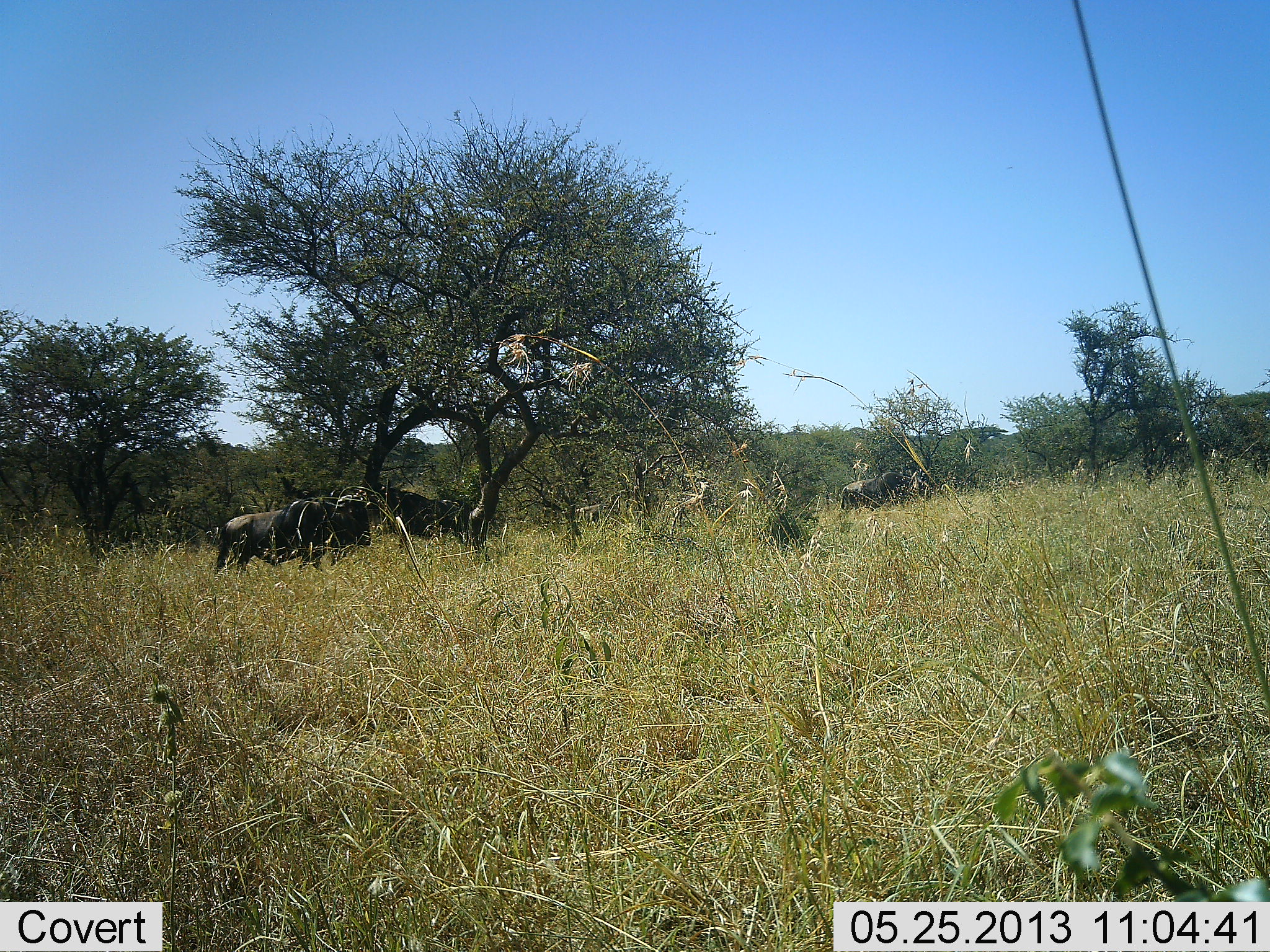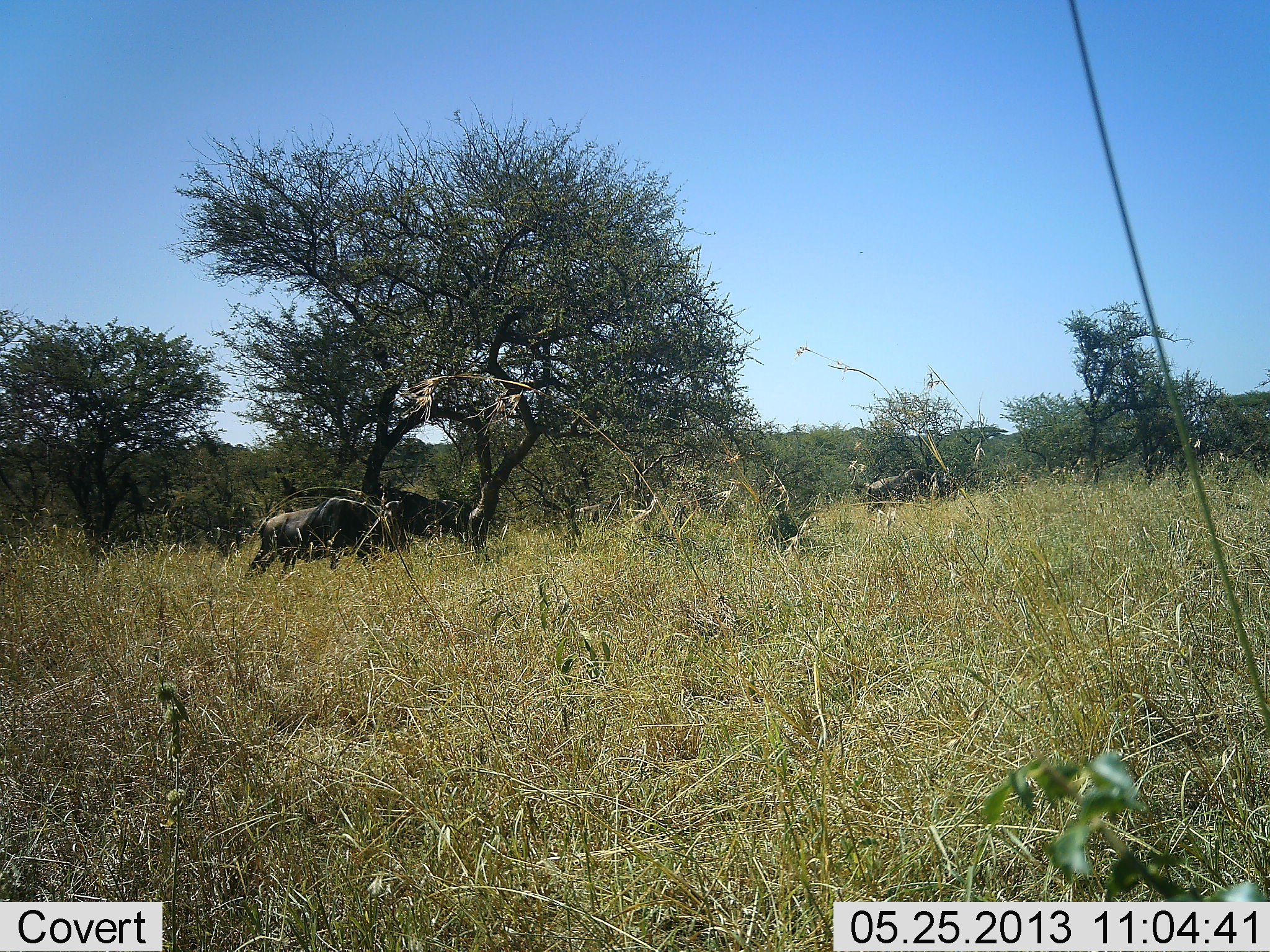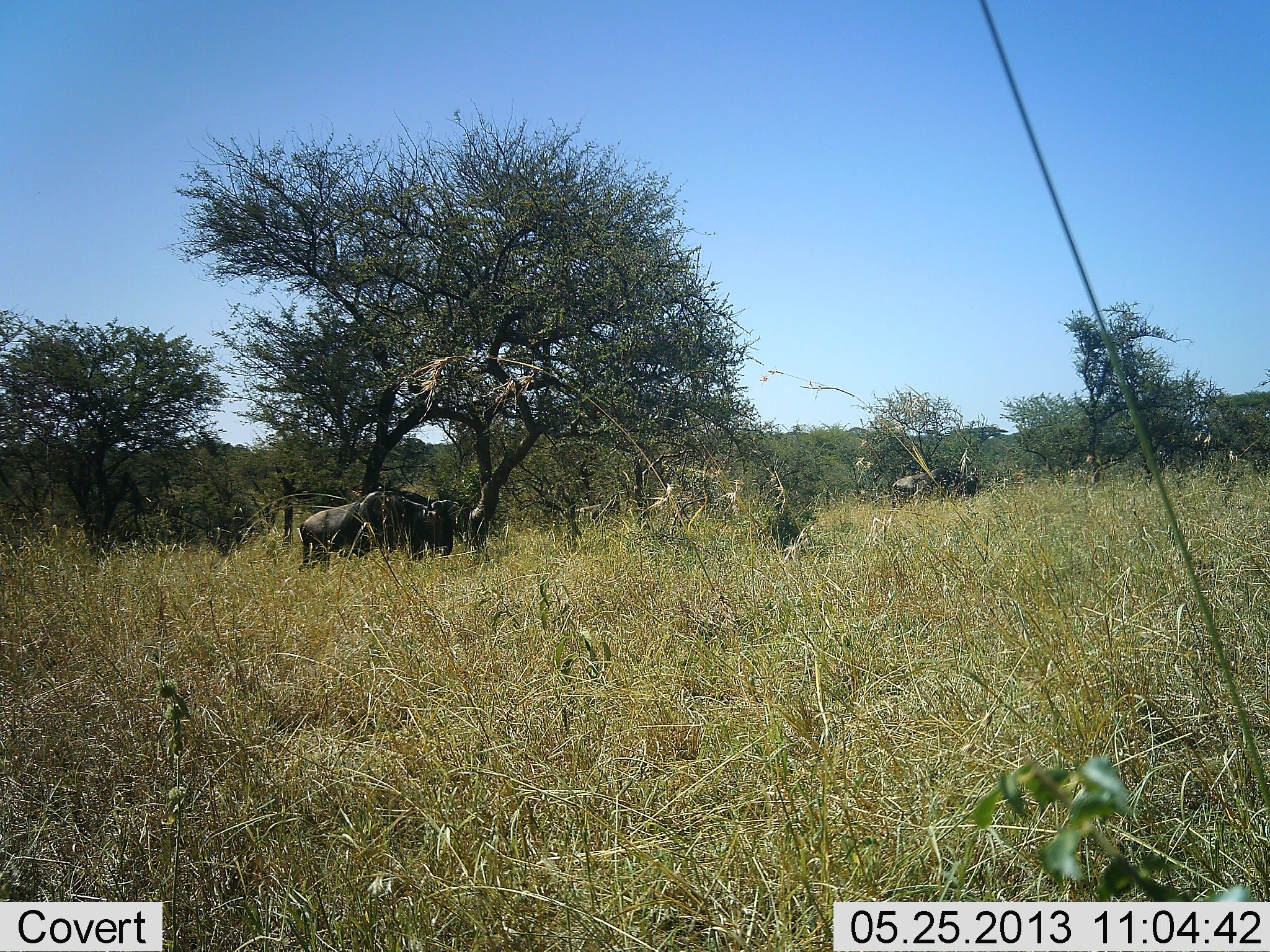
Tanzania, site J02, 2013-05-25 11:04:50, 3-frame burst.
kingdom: Animalia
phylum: Chordata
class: Mammalia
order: Artiodactyla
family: Bovidae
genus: Connochaetes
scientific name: Connochaetes taurinus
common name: blue wildebeest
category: wildebeest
Wildebeest (blue wildebeest) (Connochaetes taurinus), count 2. Behavior (volunteer vote fractions): standing 16%, resting 0%, moving 89%, interacting 5%. Young present (vote fraction): 0%. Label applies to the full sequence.